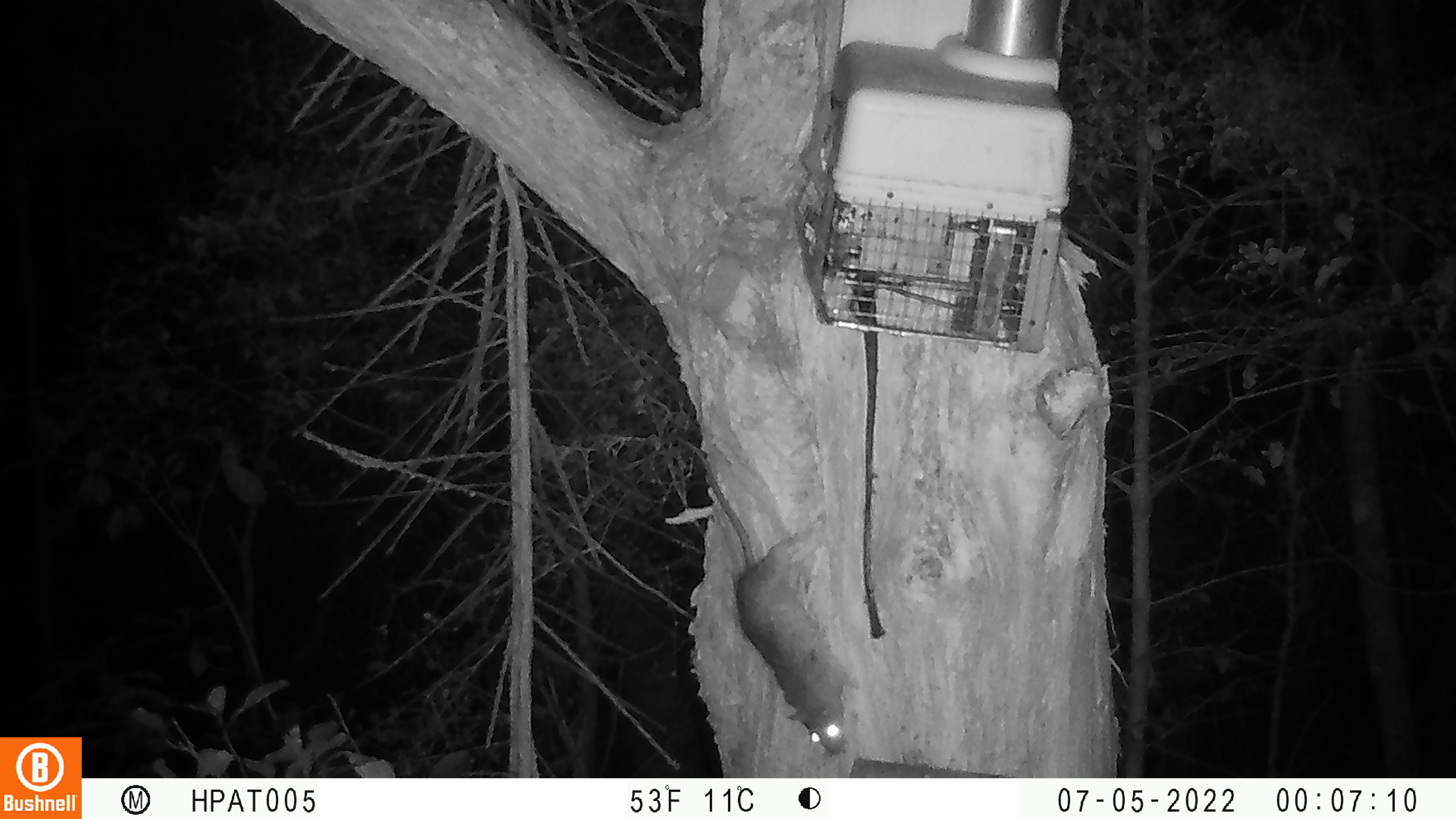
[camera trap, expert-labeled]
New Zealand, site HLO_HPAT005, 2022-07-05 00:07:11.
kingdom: Animalia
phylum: Chordata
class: Mammalia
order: Rodentia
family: Muridae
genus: Rattus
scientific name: Rattus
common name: rat